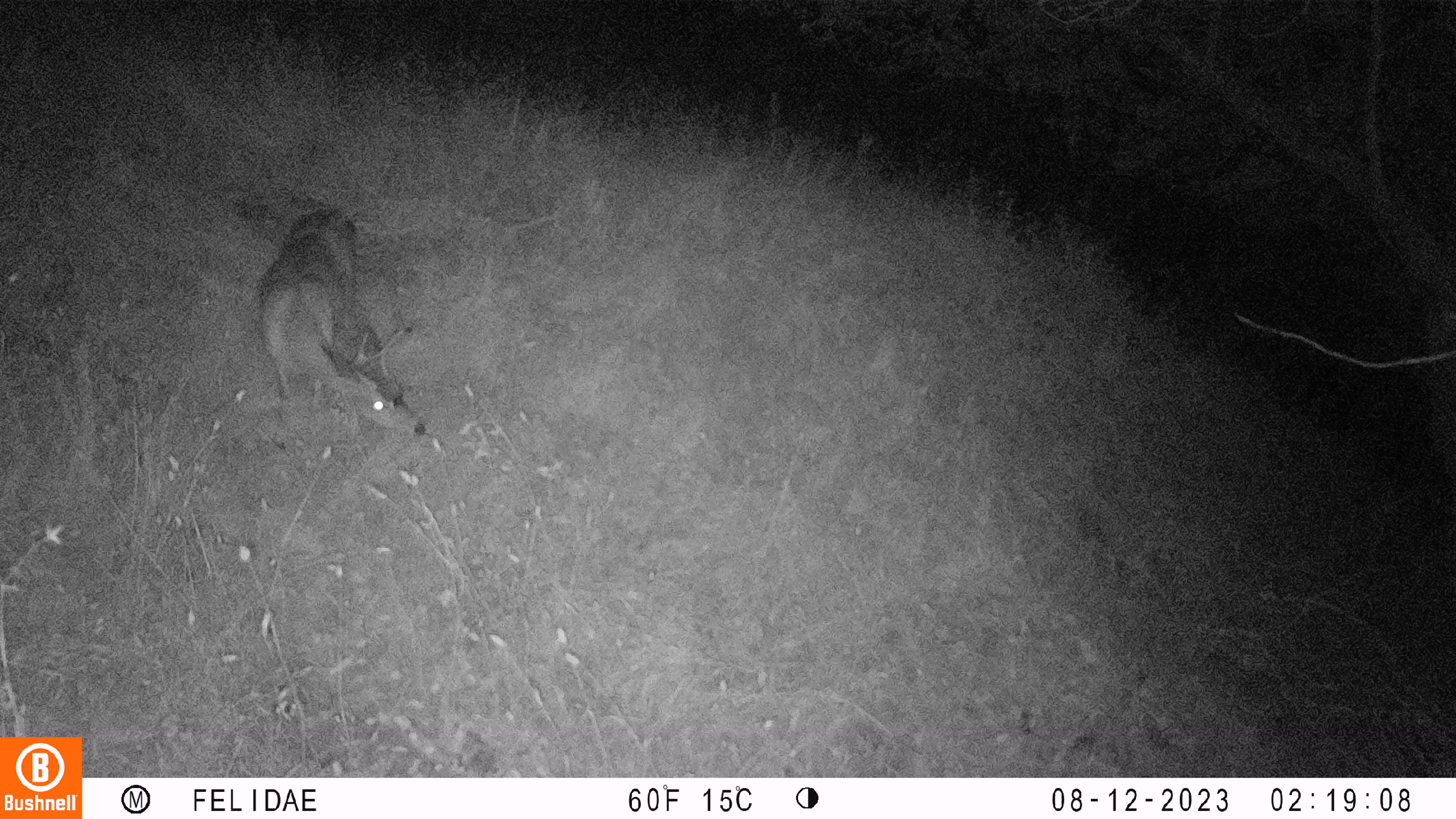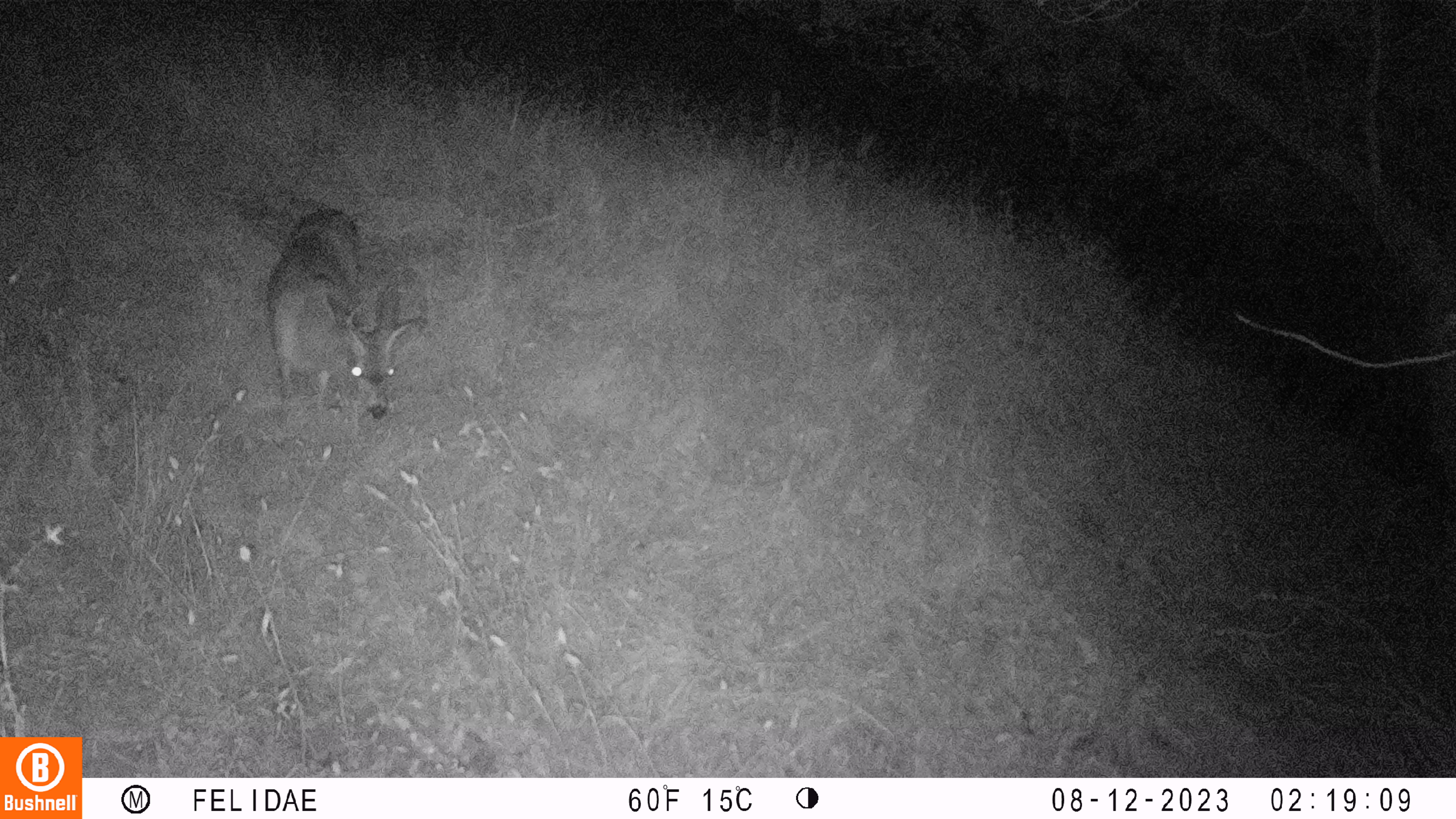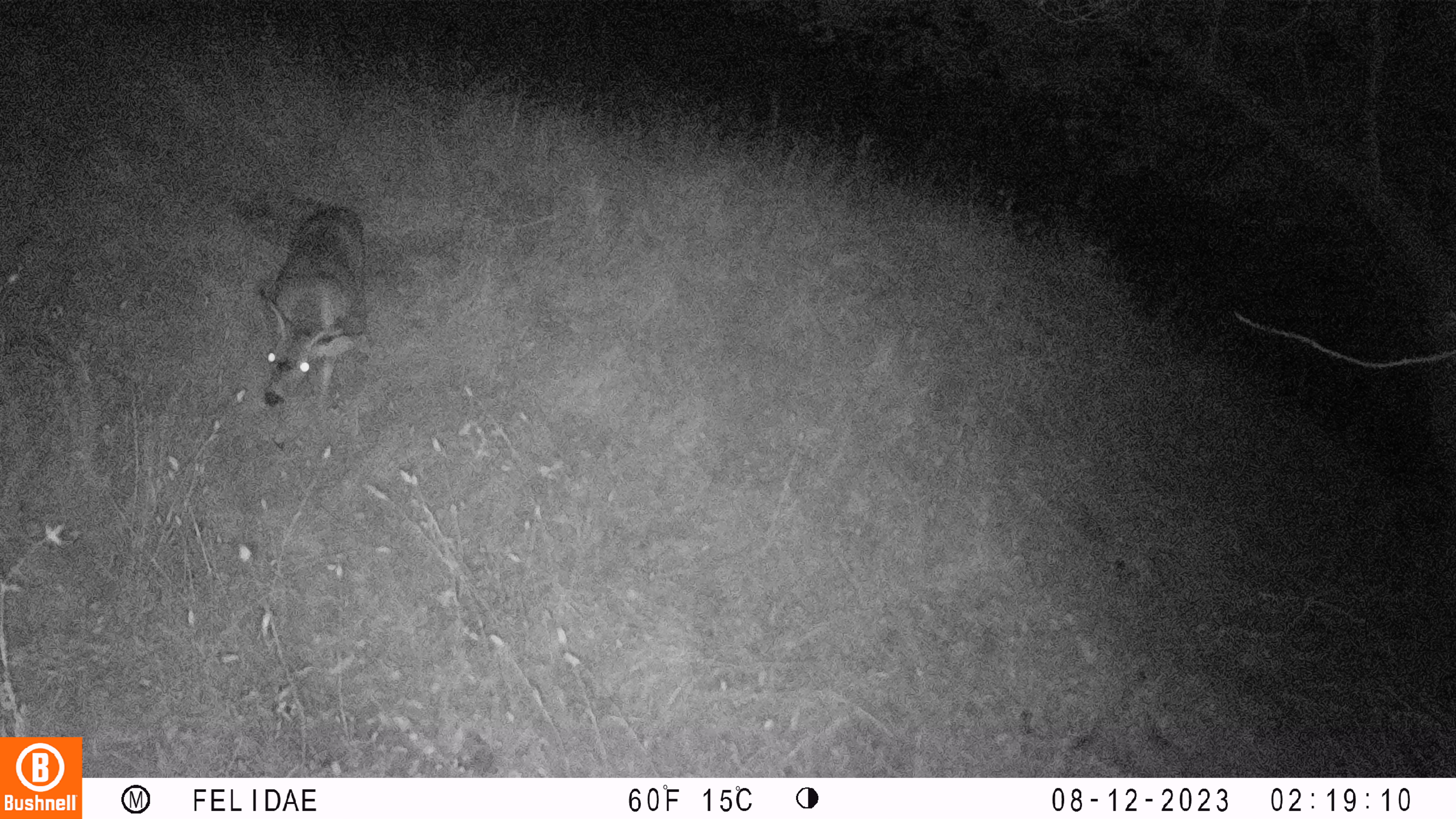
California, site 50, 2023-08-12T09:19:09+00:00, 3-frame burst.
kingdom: Animalia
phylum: Chordata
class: Mammalia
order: Artiodactyla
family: Cervidae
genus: Odocoileus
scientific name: Odocoileus hemionus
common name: mule deer